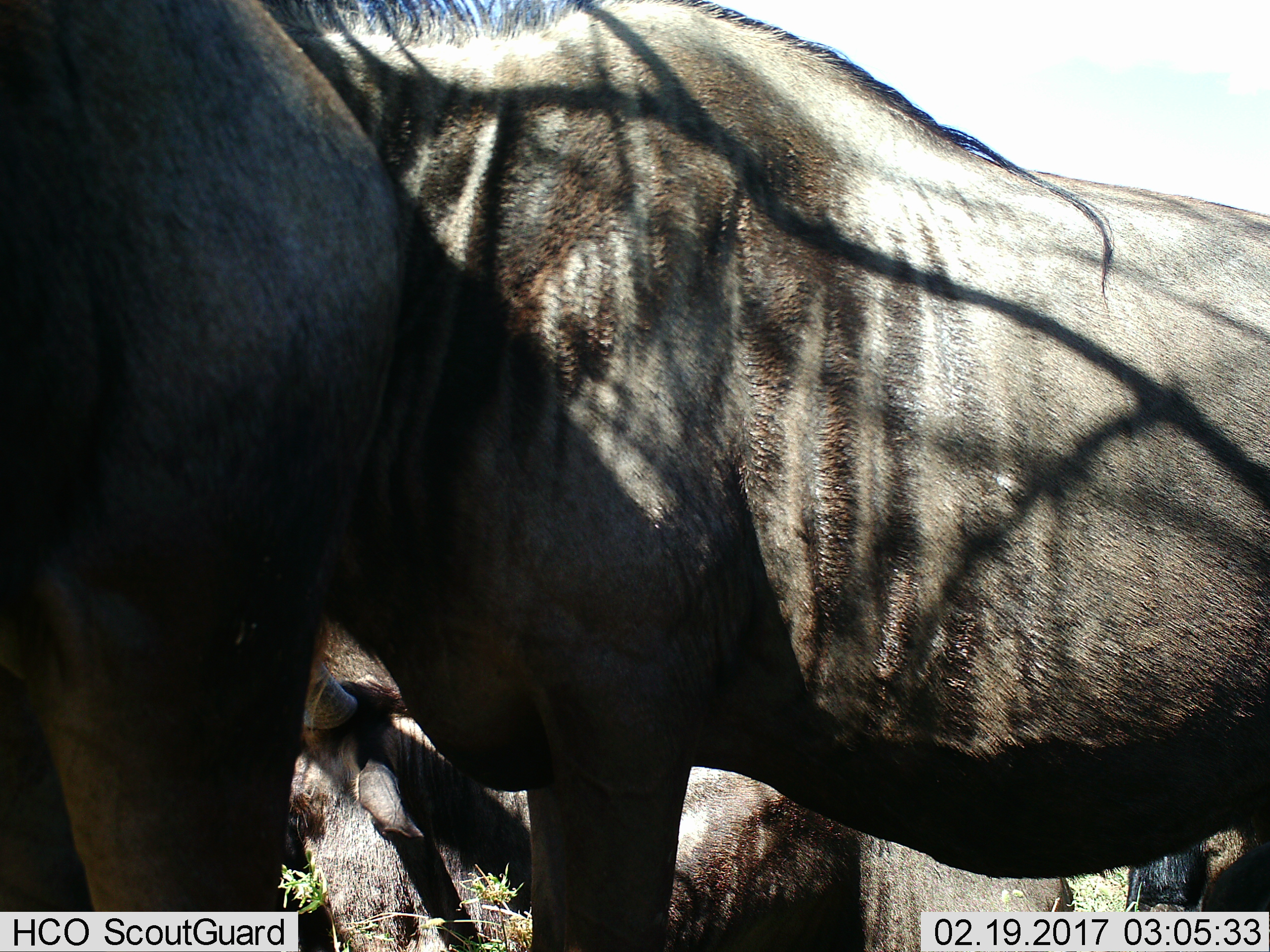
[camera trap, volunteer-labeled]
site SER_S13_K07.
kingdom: Animalia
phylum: Chordata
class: Mammalia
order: Artiodactyla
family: Bovidae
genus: Connochaetes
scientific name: Connochaetes taurinus taurinus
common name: blue wildebeest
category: wildebeestblue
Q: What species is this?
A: Wildebeestblue (blue wildebeest) (Connochaetes taurinus taurinus).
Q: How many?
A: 4.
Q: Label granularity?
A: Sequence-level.